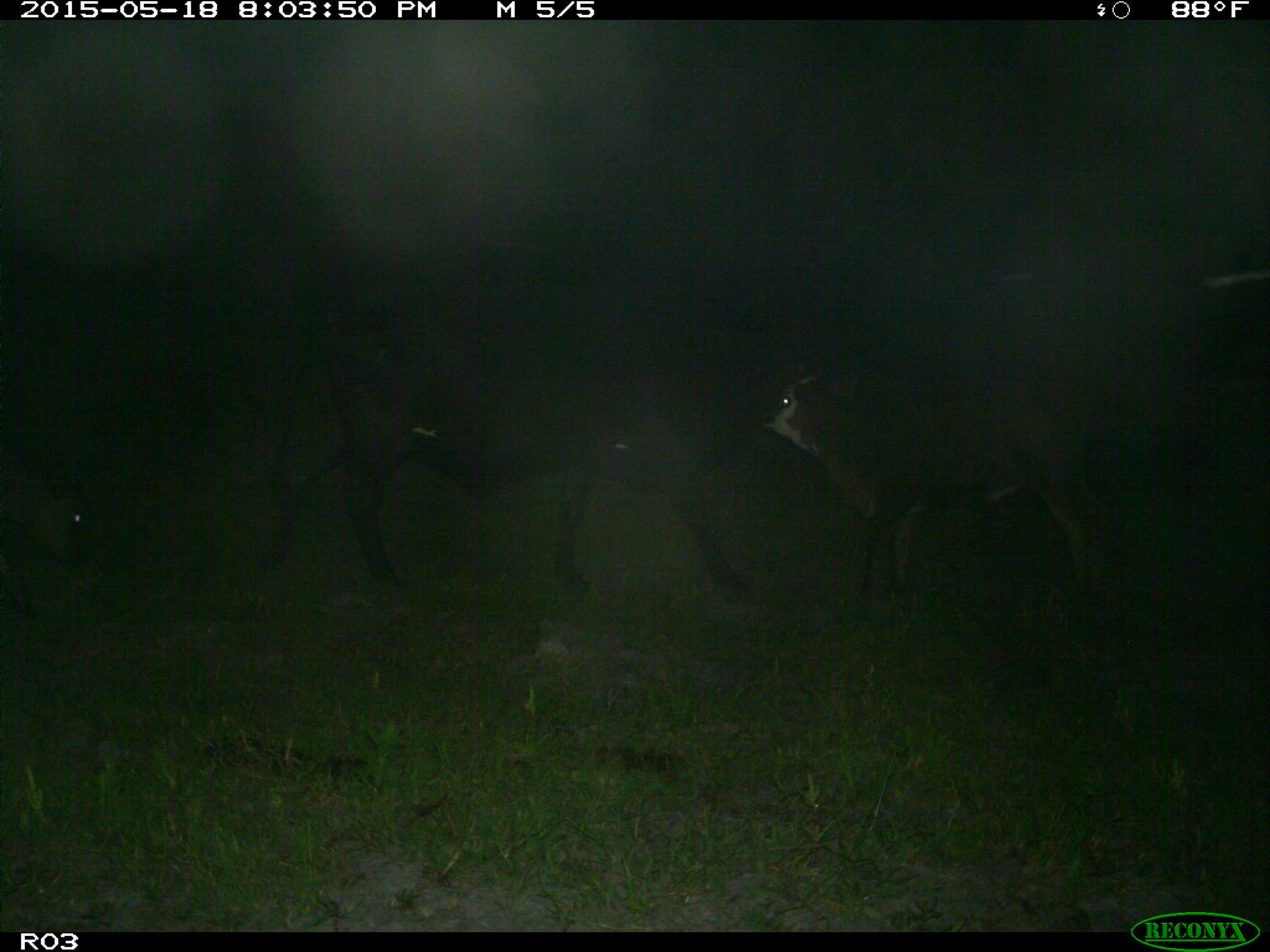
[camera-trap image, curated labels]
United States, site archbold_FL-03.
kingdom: Animalia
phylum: Chordata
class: Mammalia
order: Artiodactyla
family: Bovidae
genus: Bos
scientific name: Bos taurus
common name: domestic cow